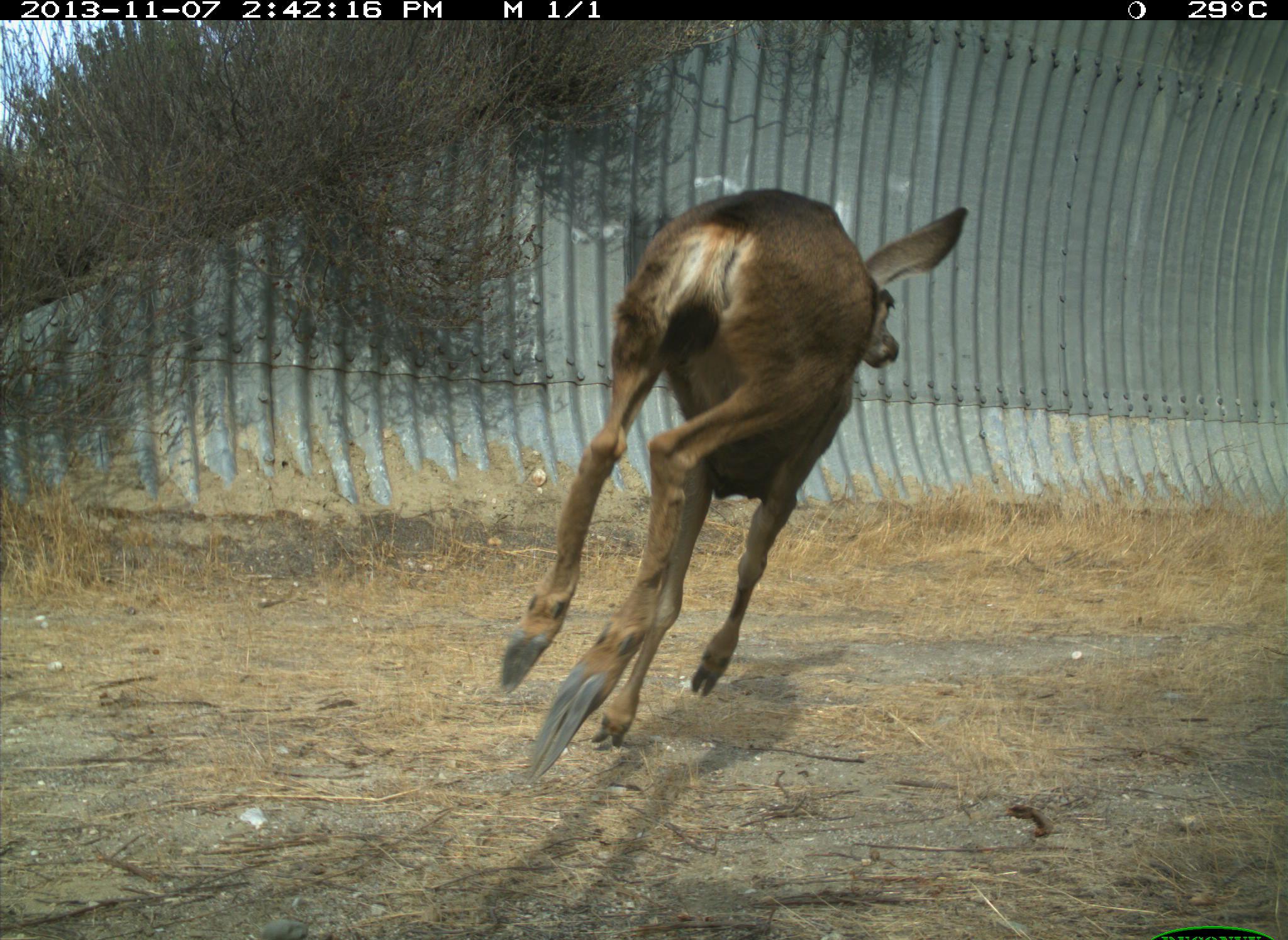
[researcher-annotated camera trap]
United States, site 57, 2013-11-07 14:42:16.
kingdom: Animalia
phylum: Chordata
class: Mammalia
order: Artiodactyla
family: Cervidae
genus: Odocoileus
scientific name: Odocoileus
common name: deer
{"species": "deer (Odocoileus)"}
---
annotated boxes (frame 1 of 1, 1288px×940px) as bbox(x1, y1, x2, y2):
deer: bbox(492, 182, 969, 803)